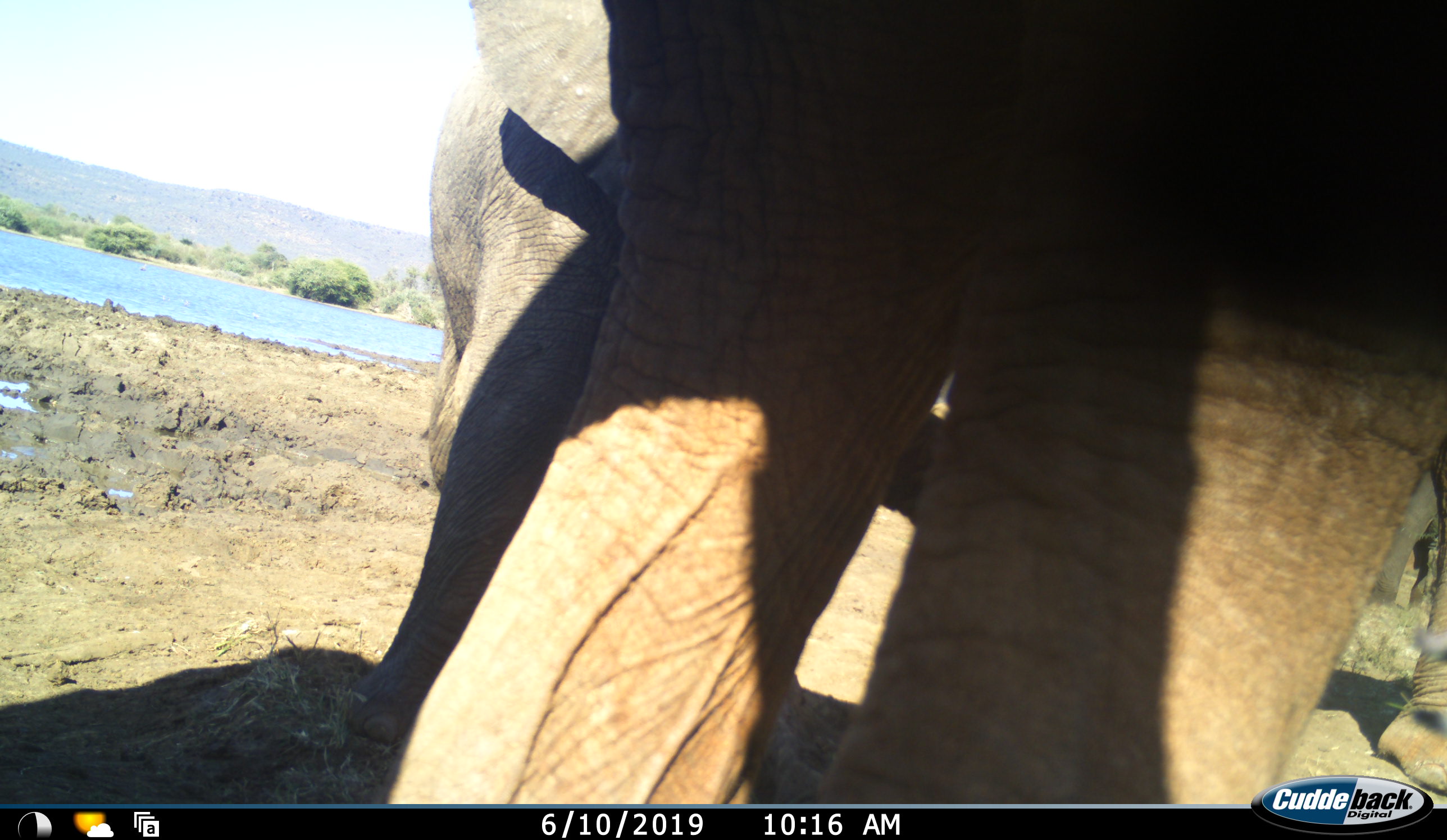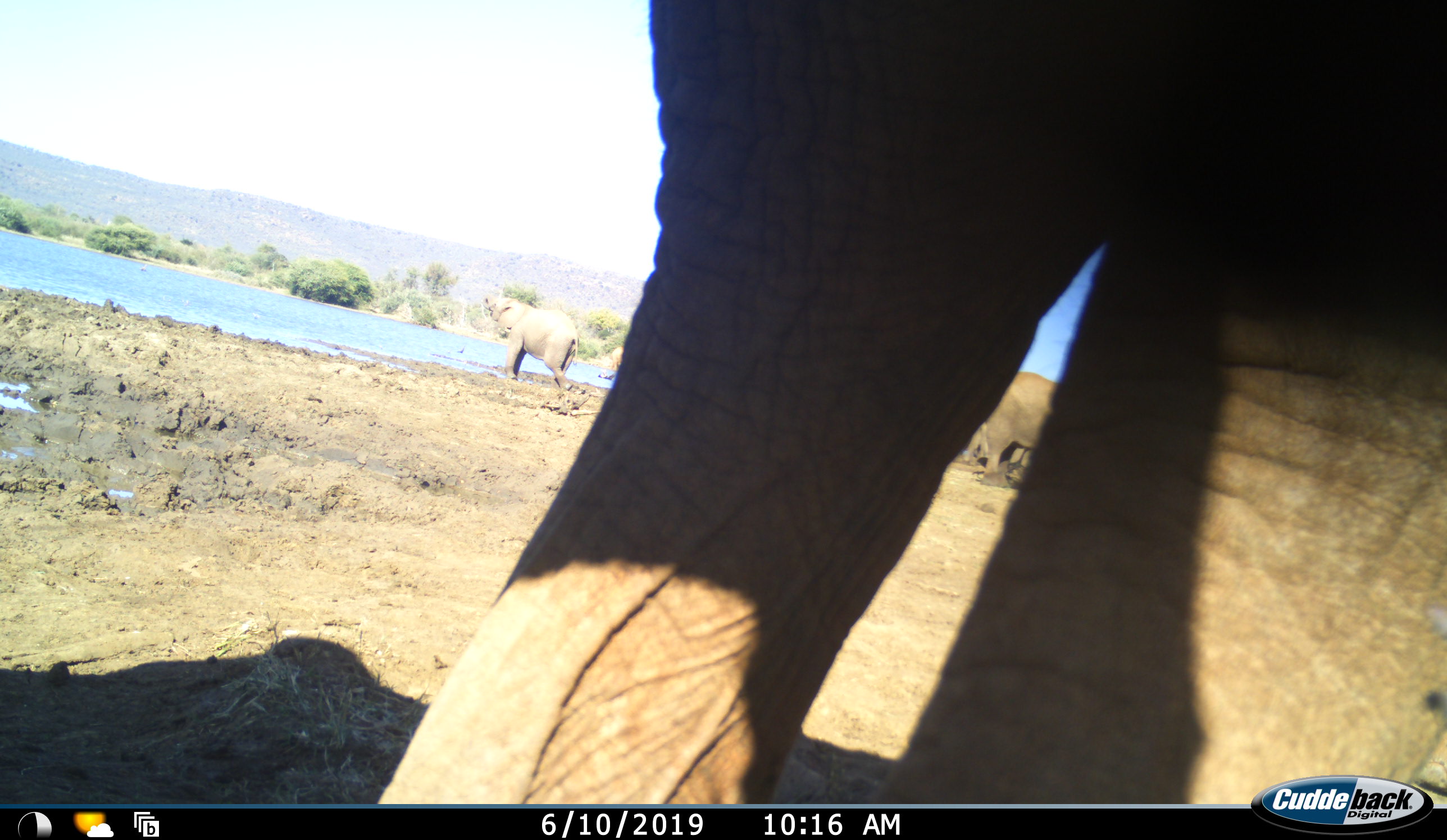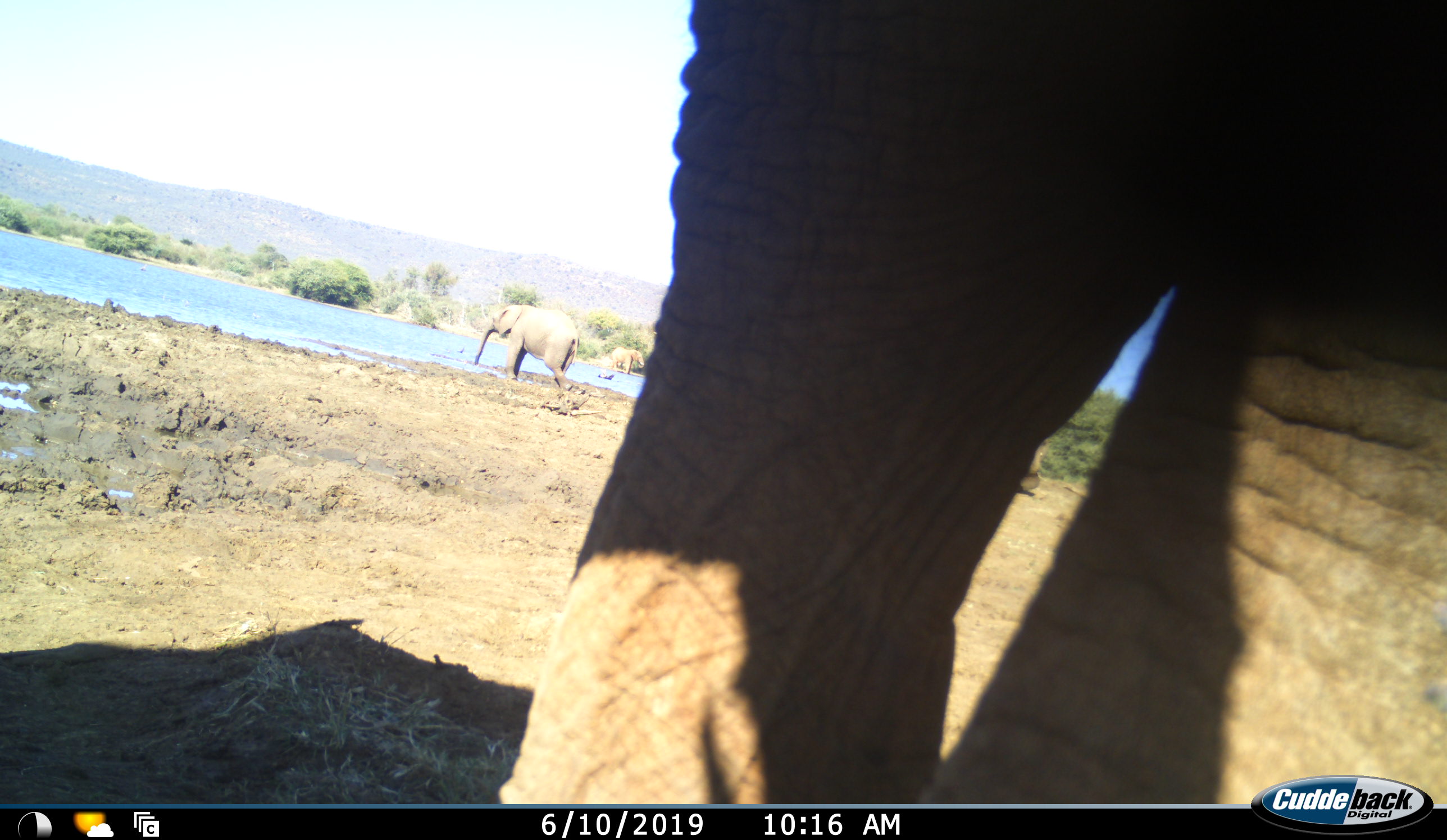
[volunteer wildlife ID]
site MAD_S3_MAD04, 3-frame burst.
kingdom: Animalia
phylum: Chordata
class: Mammalia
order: Proboscidea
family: Elephantidae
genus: Loxodonta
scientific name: Loxodonta africana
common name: african bush elephant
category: elephant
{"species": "elephant (african bush elephant) (Loxodonta africana)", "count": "5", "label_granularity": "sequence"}